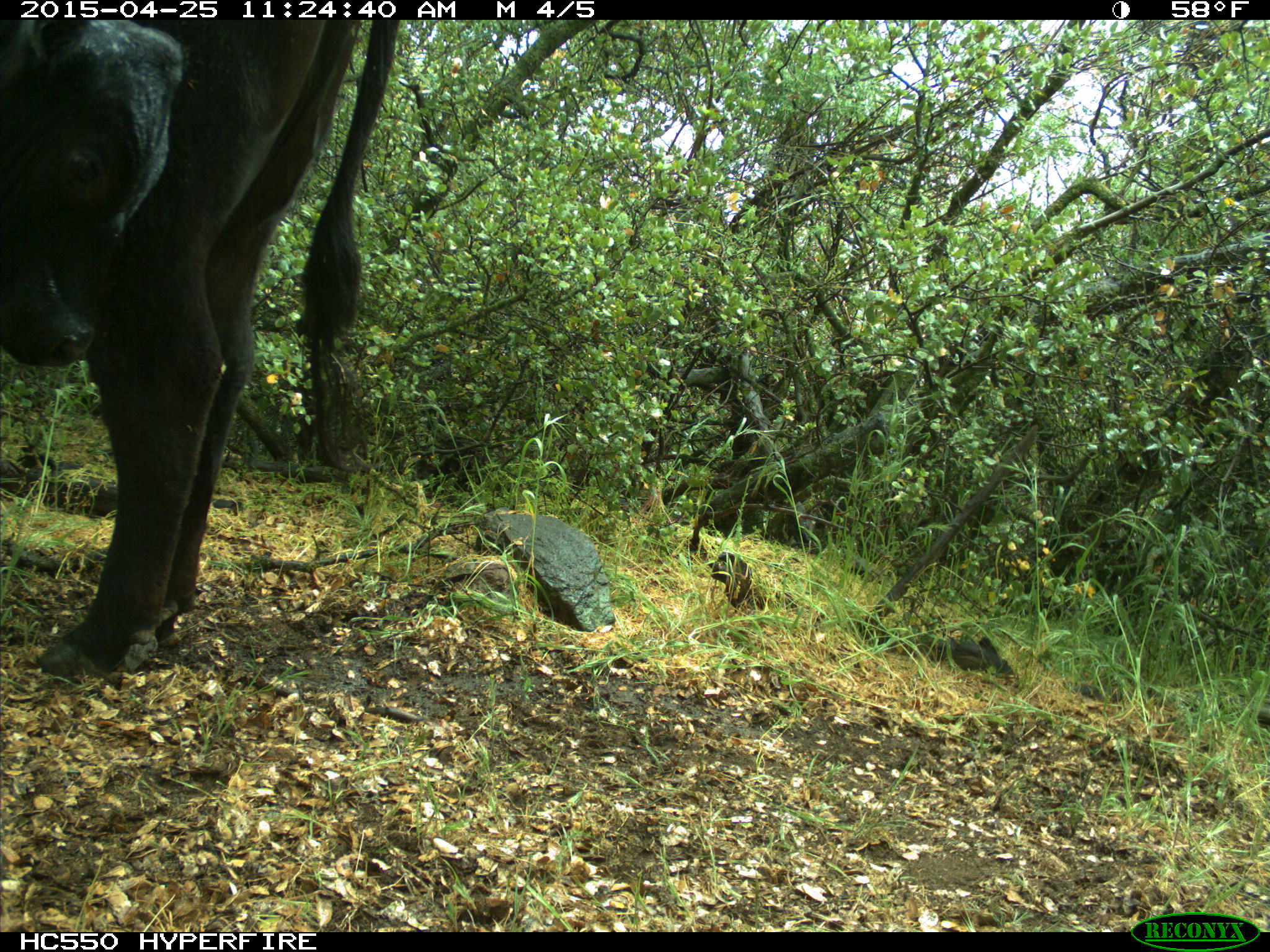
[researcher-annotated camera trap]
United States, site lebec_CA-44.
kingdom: Animalia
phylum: Chordata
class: Mammalia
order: Artiodactyla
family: Suidae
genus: Sus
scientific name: Sus scrofa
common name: wild boar